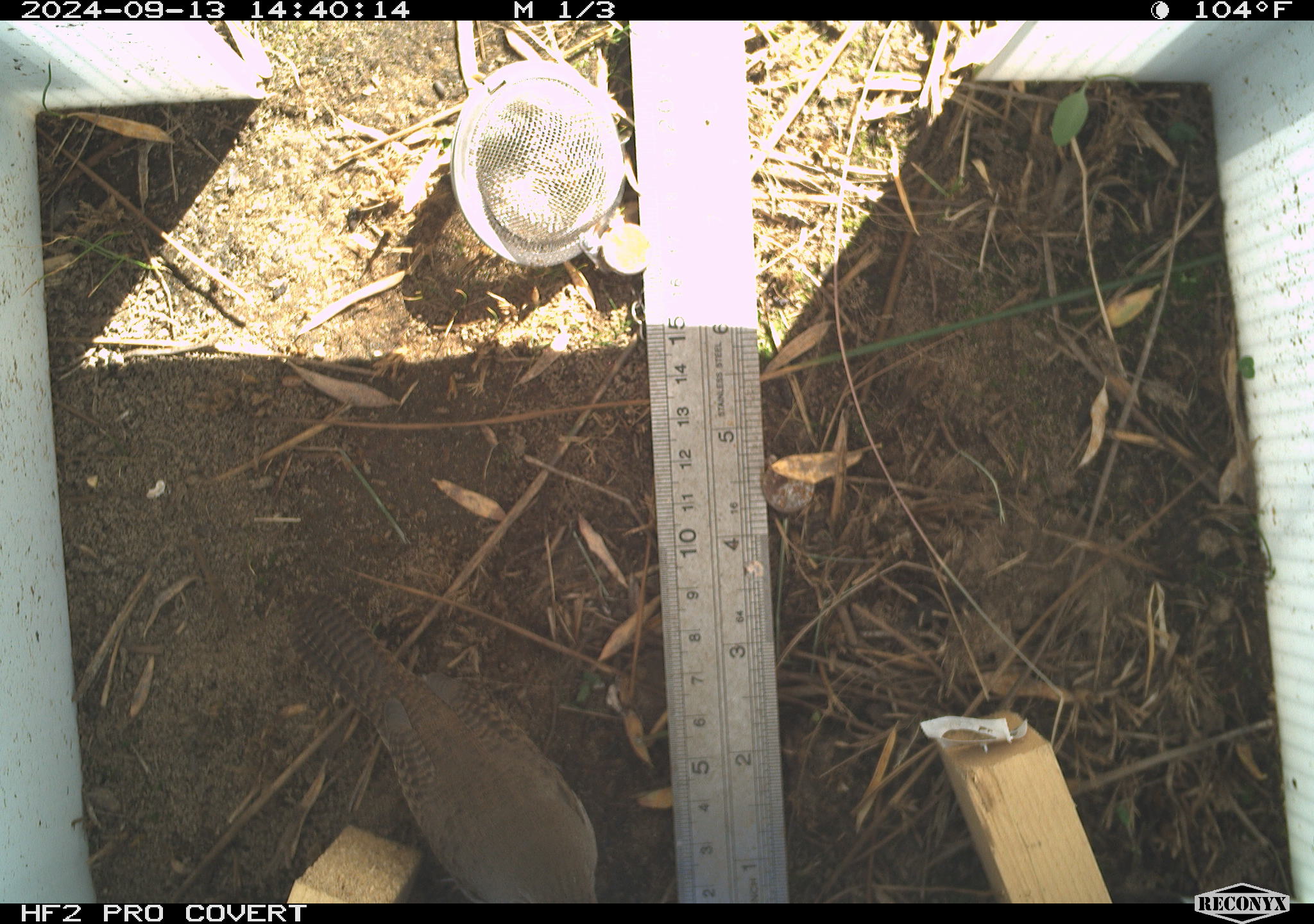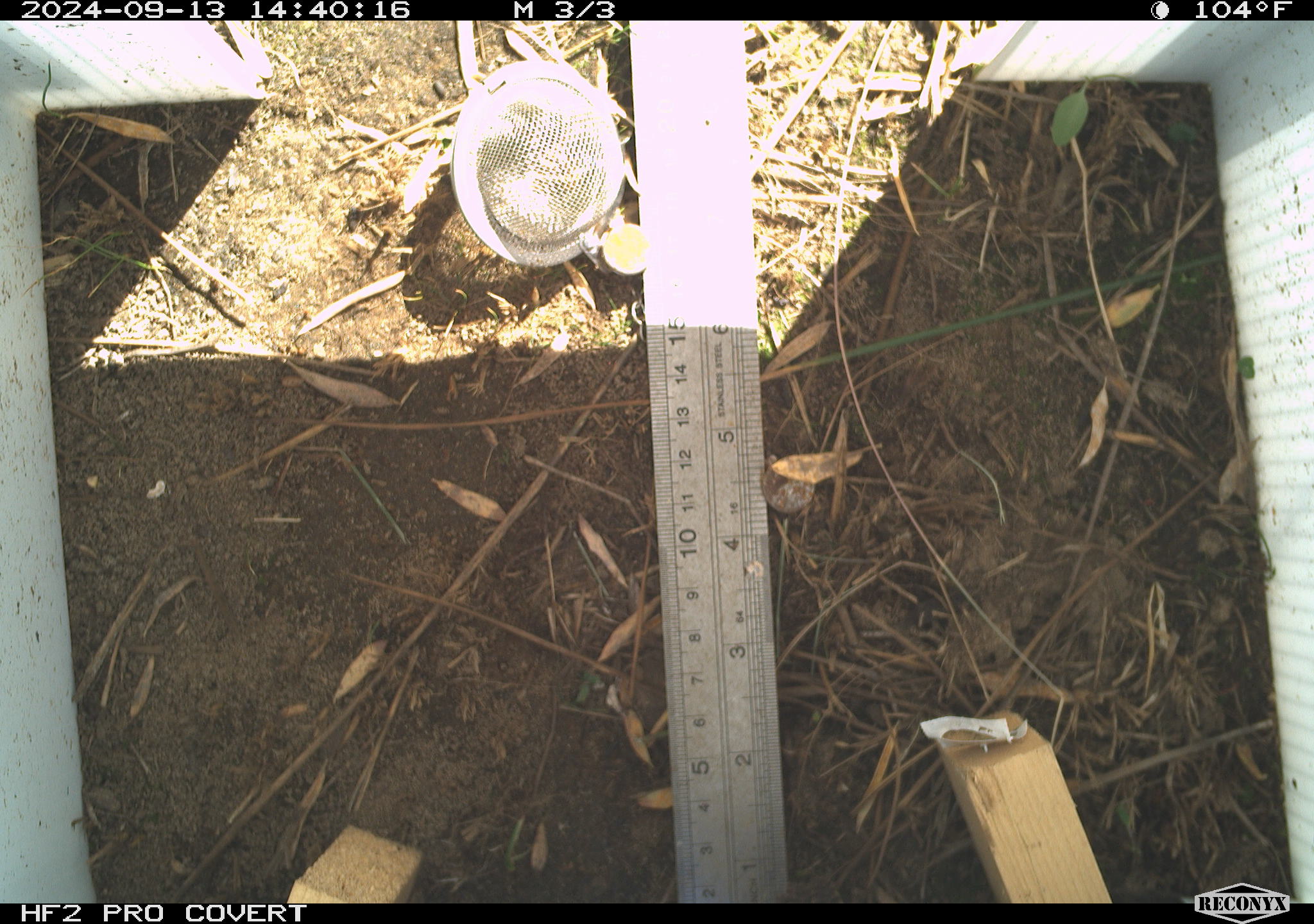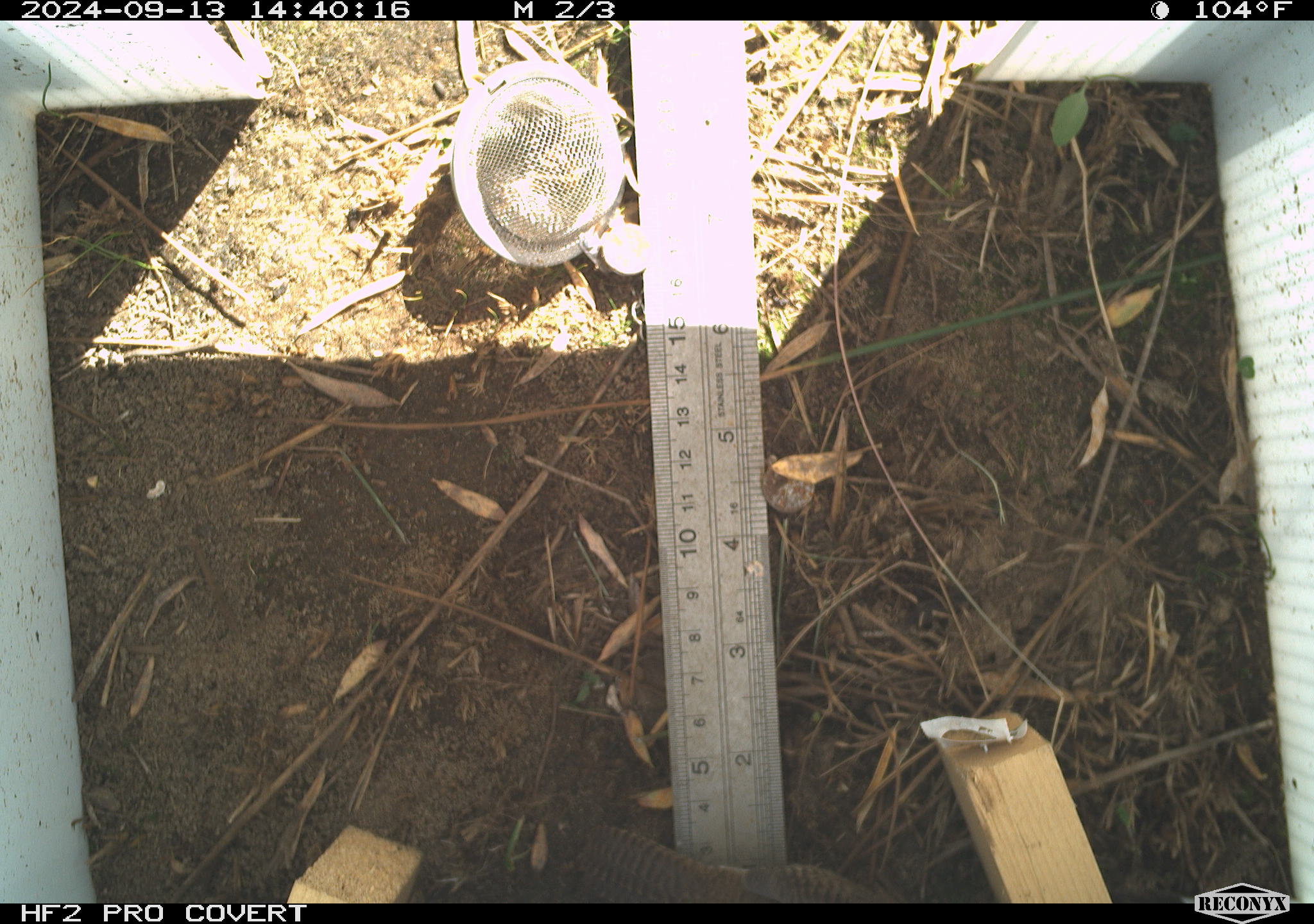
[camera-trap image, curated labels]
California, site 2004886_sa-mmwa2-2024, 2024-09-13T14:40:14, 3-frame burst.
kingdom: Animalia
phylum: Chordata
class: Aves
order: Passeriformes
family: Troglodytidae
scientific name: Troglodytidae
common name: wren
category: troglodytidae family